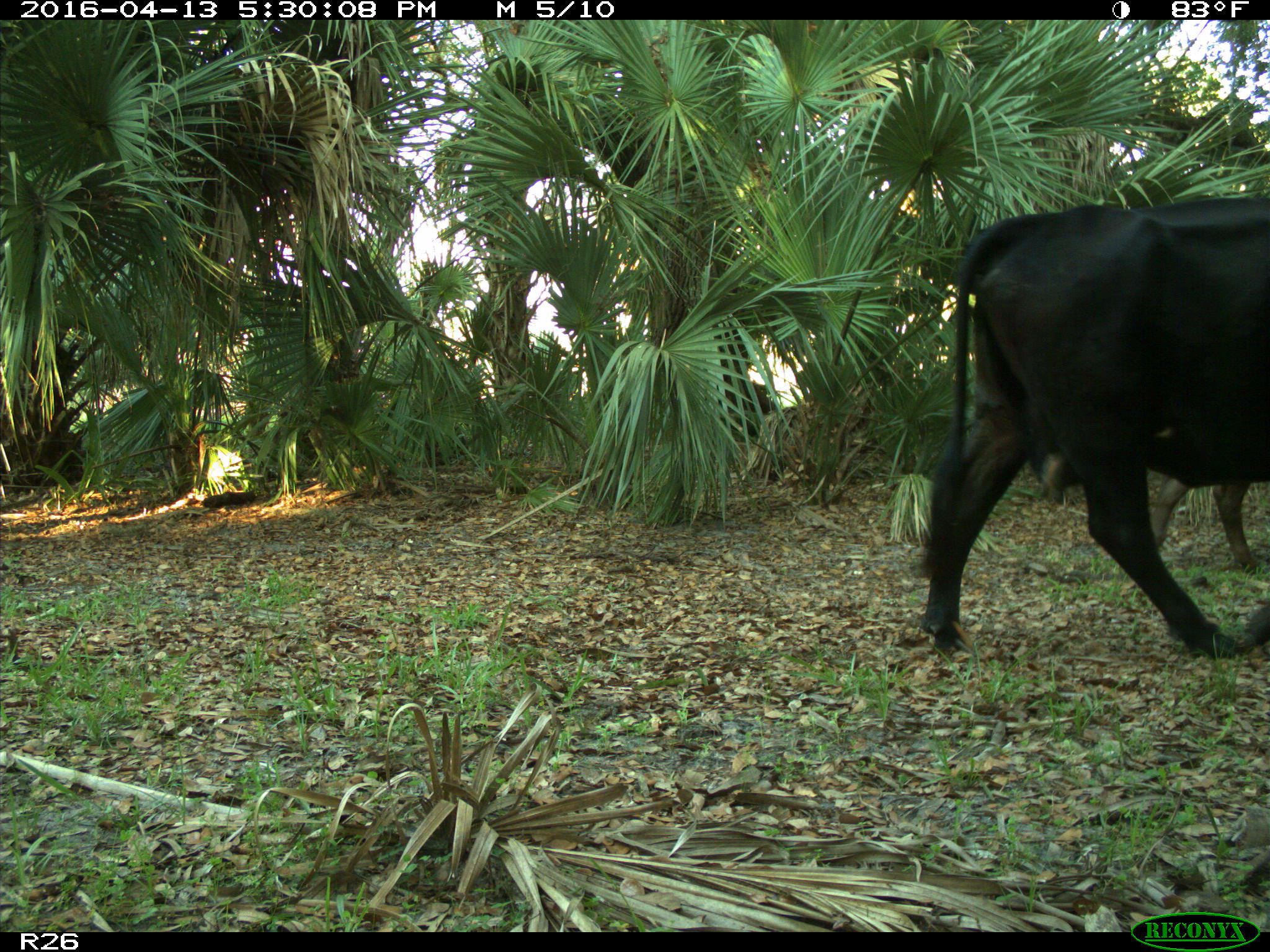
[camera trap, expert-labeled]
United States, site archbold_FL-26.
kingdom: Animalia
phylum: Chordata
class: Mammalia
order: Artiodactyla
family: Bovidae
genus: Bos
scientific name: Bos taurus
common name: domestic cow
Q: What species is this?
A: Bos taurus (domestic cow).